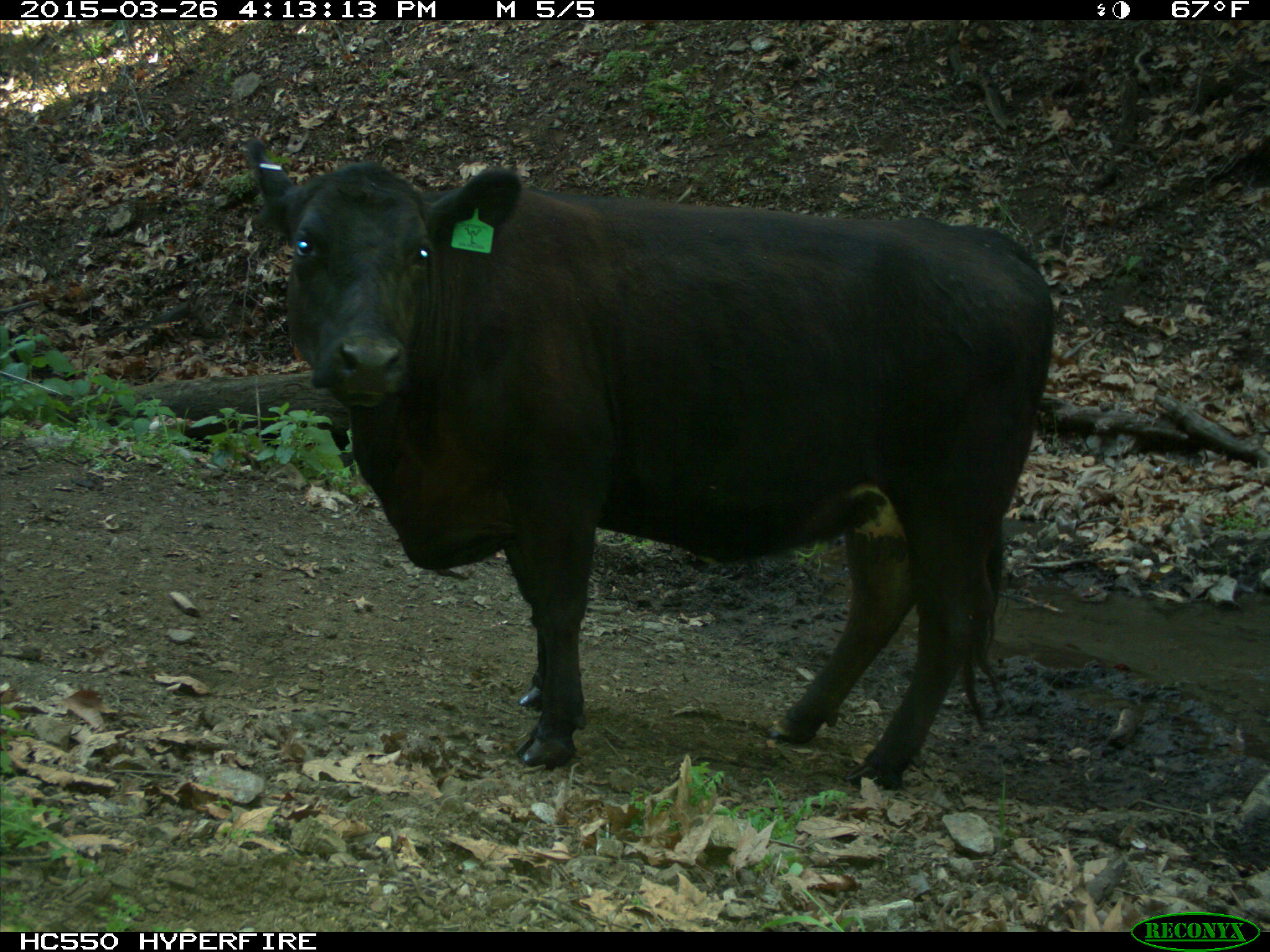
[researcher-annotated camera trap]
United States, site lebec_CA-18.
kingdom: Animalia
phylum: Chordata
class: Mammalia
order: Artiodactyla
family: Bovidae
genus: Bos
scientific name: Bos taurus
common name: domestic cow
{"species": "Bos taurus (domestic cow)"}